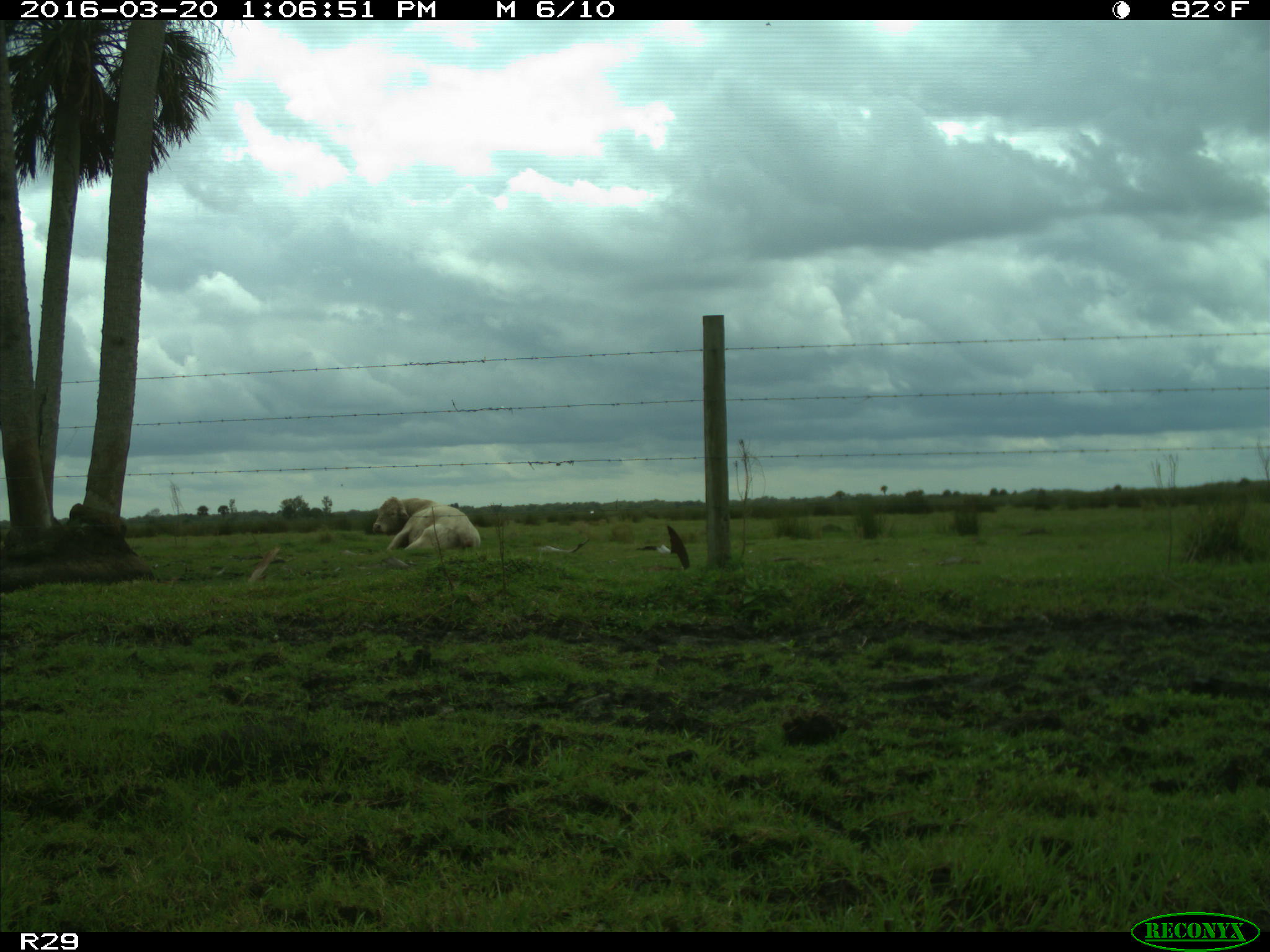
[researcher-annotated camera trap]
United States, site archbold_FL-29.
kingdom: Animalia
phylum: Chordata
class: Mammalia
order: Artiodactyla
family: Bovidae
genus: Bos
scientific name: Bos taurus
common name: domestic cow